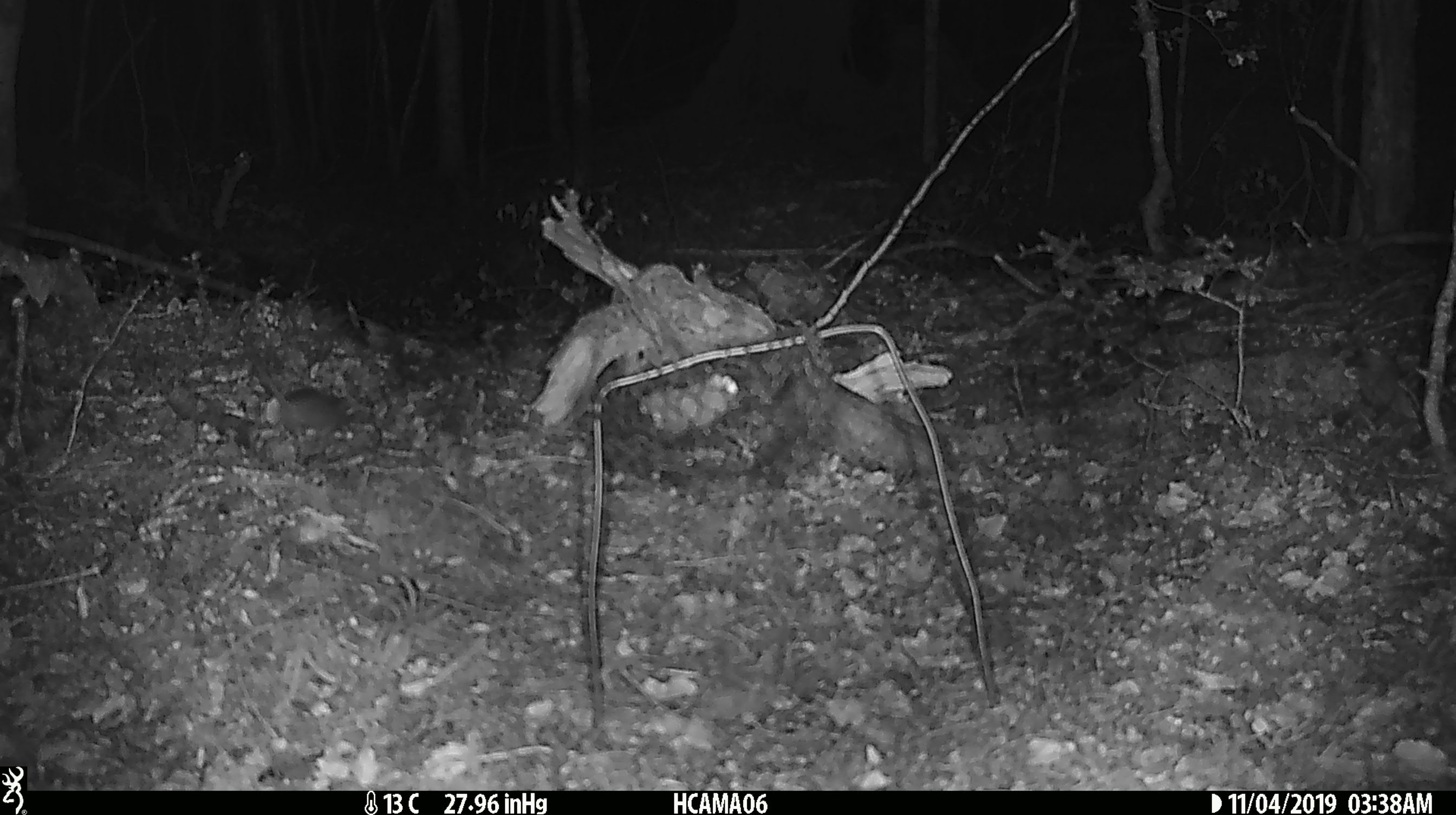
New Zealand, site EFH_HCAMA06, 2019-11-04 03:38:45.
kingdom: Animalia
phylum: Chordata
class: Mammalia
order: Rodentia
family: Muridae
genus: Mus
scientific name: Mus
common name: mouse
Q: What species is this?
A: Mouse (Mus).